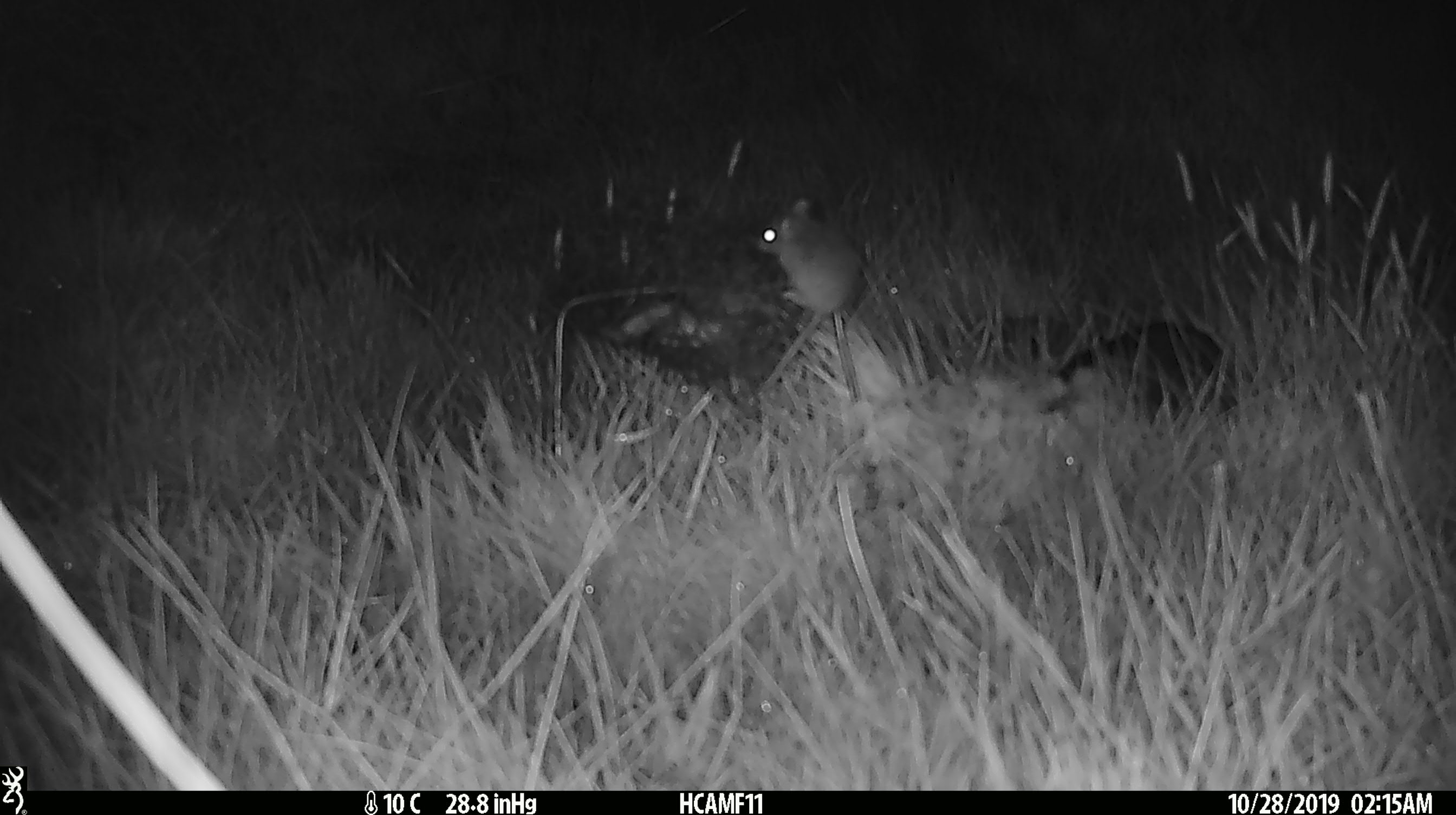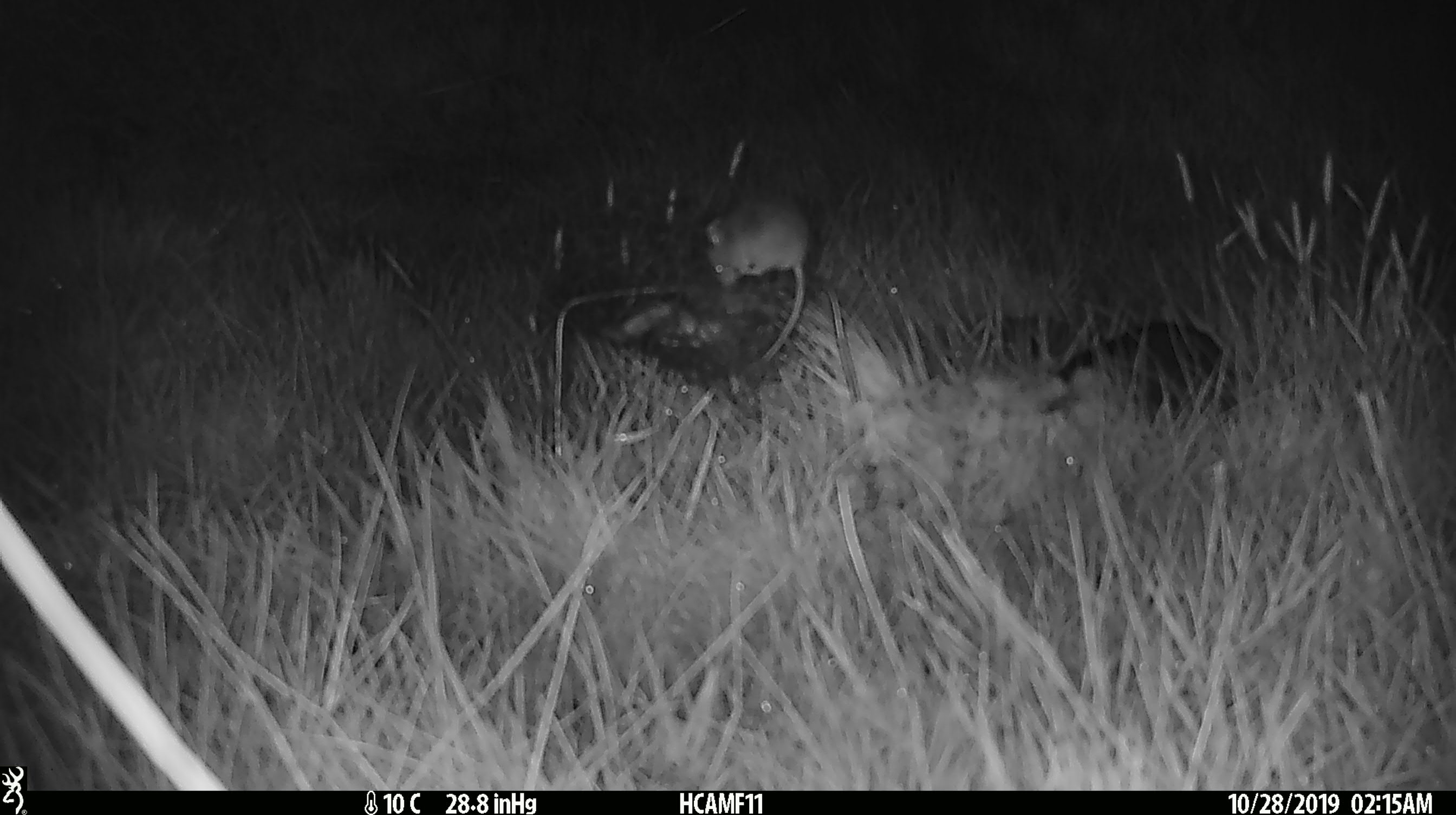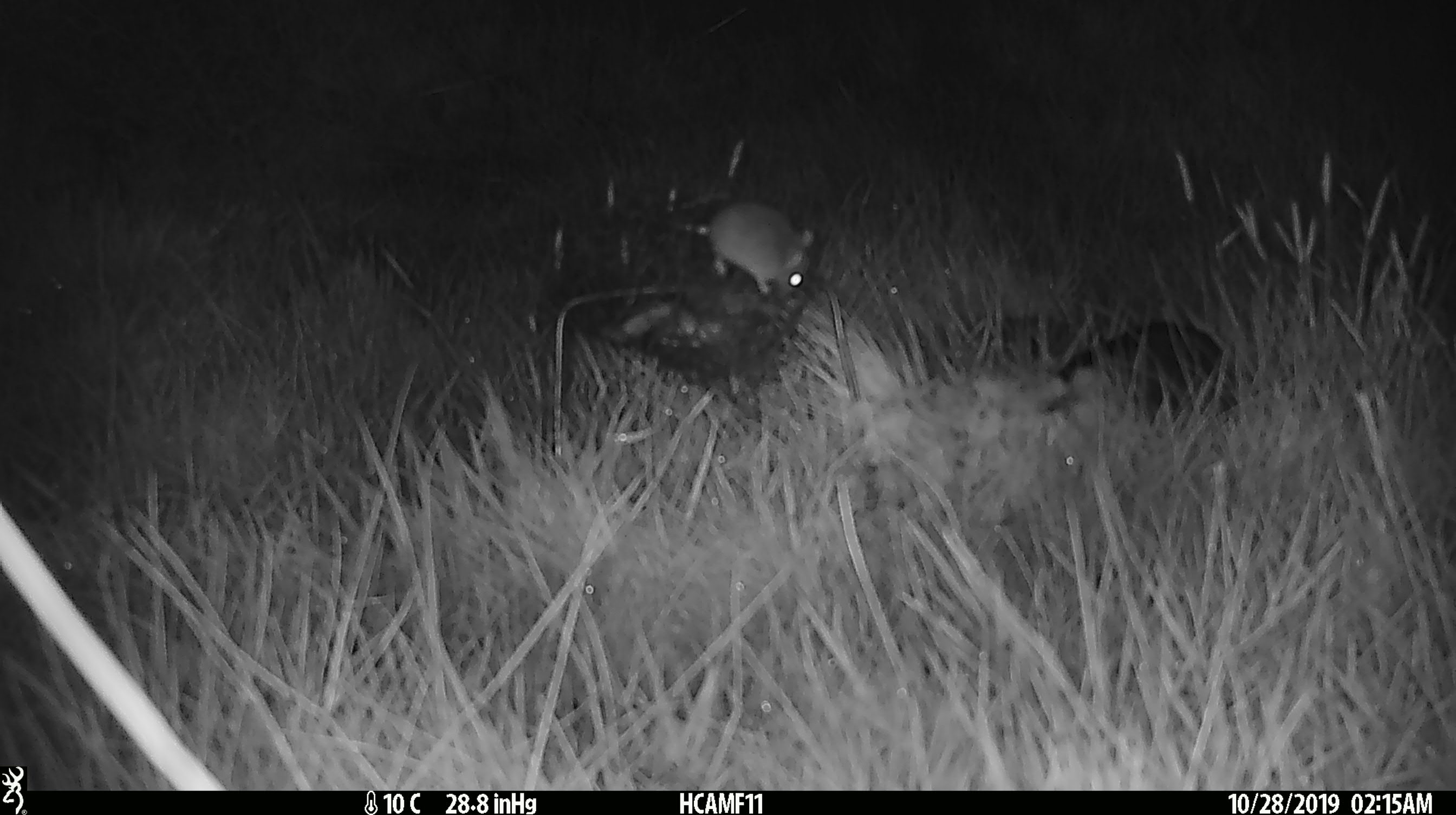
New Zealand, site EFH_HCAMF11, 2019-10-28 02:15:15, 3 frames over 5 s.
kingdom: Animalia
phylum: Chordata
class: Mammalia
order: Rodentia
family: Muridae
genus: Mus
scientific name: Mus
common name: mouse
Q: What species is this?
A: Mouse (Mus).